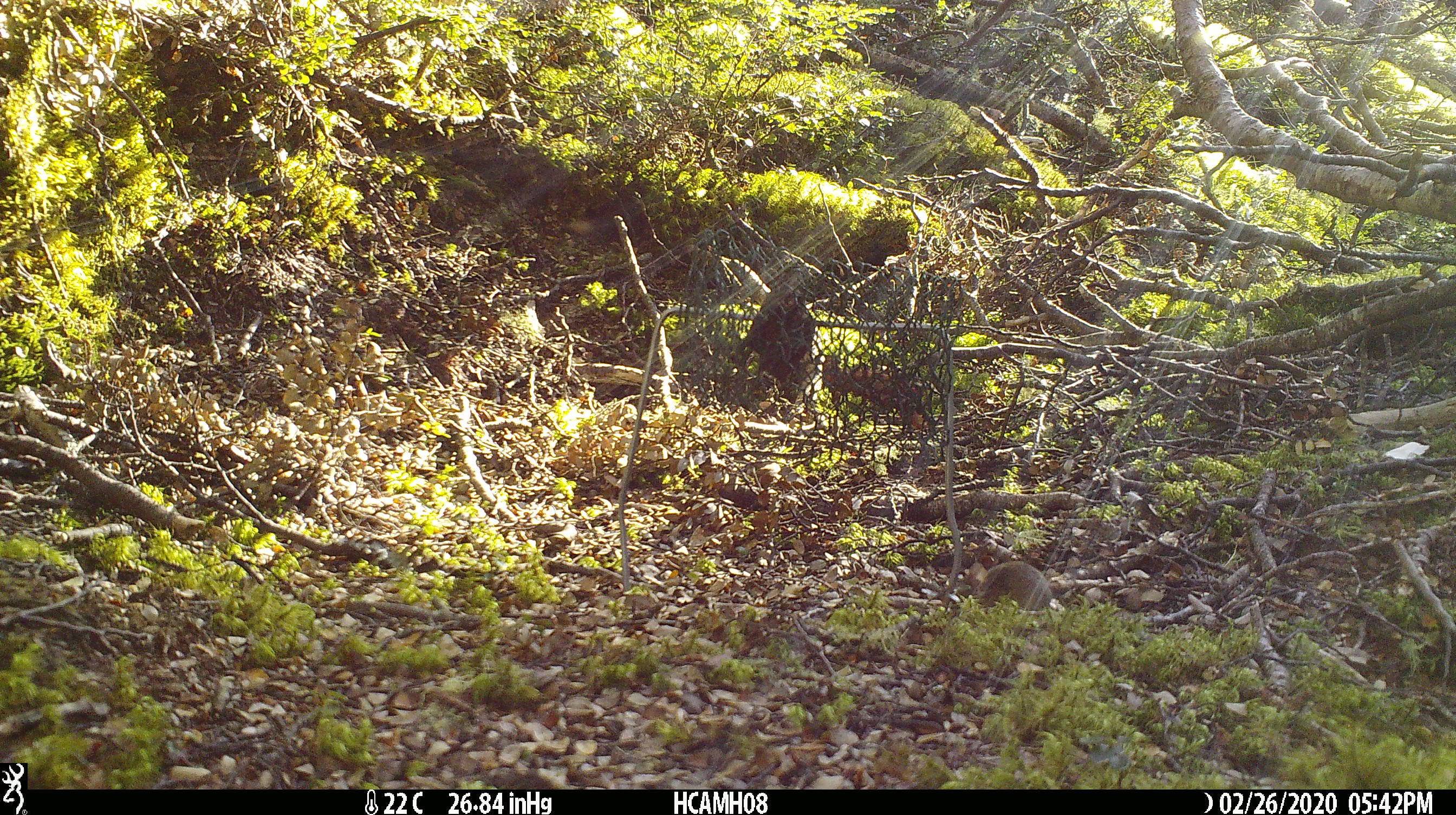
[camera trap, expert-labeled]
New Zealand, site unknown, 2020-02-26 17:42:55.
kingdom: Animalia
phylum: Chordata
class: Mammalia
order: Rodentia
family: Muridae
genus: Mus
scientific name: Mus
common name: mouse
Mouse (Mus).